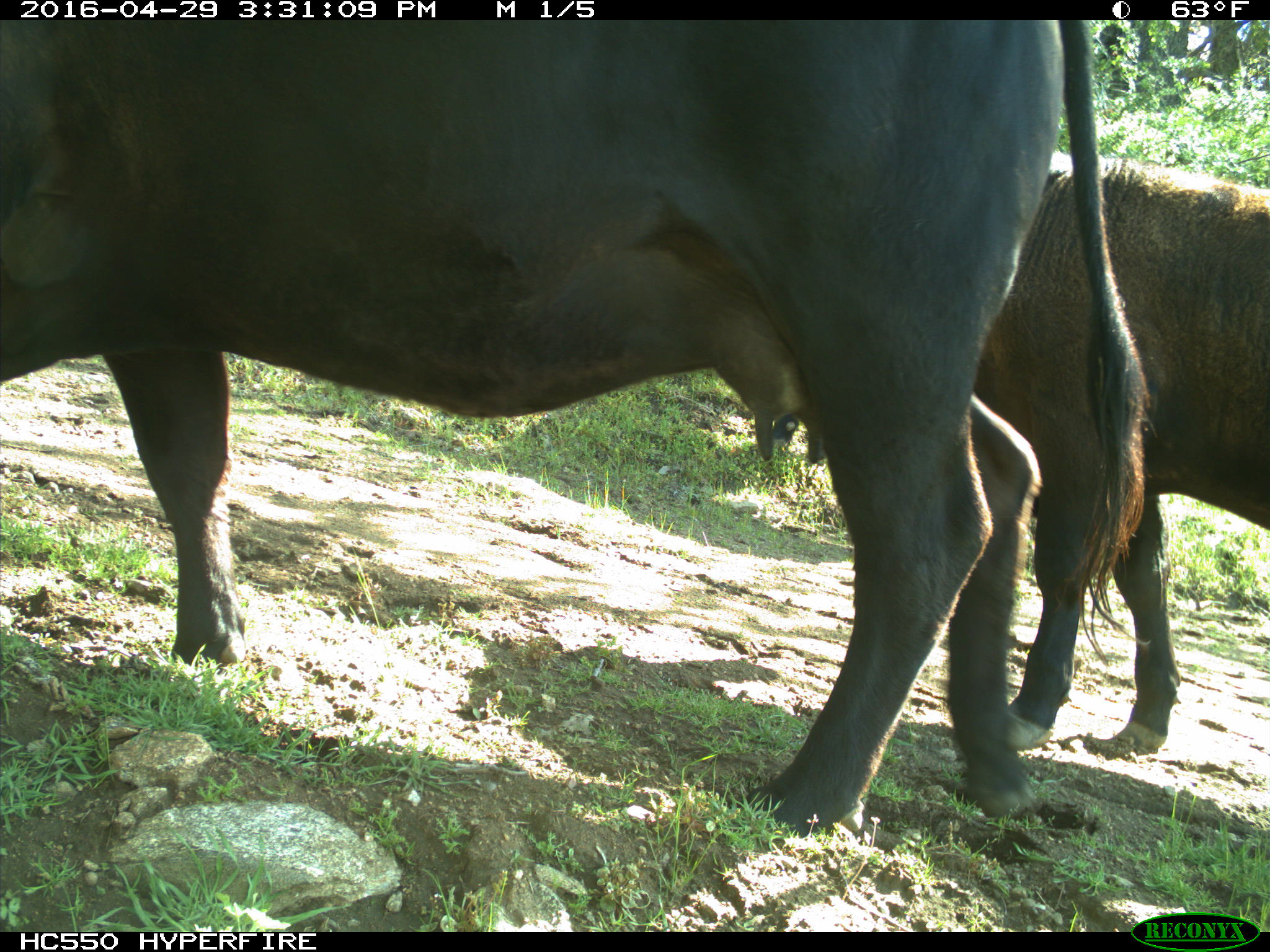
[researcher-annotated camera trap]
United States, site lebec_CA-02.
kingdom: Animalia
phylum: Chordata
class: Mammalia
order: Artiodactyla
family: Bovidae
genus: Bos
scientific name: Bos taurus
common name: domestic cow